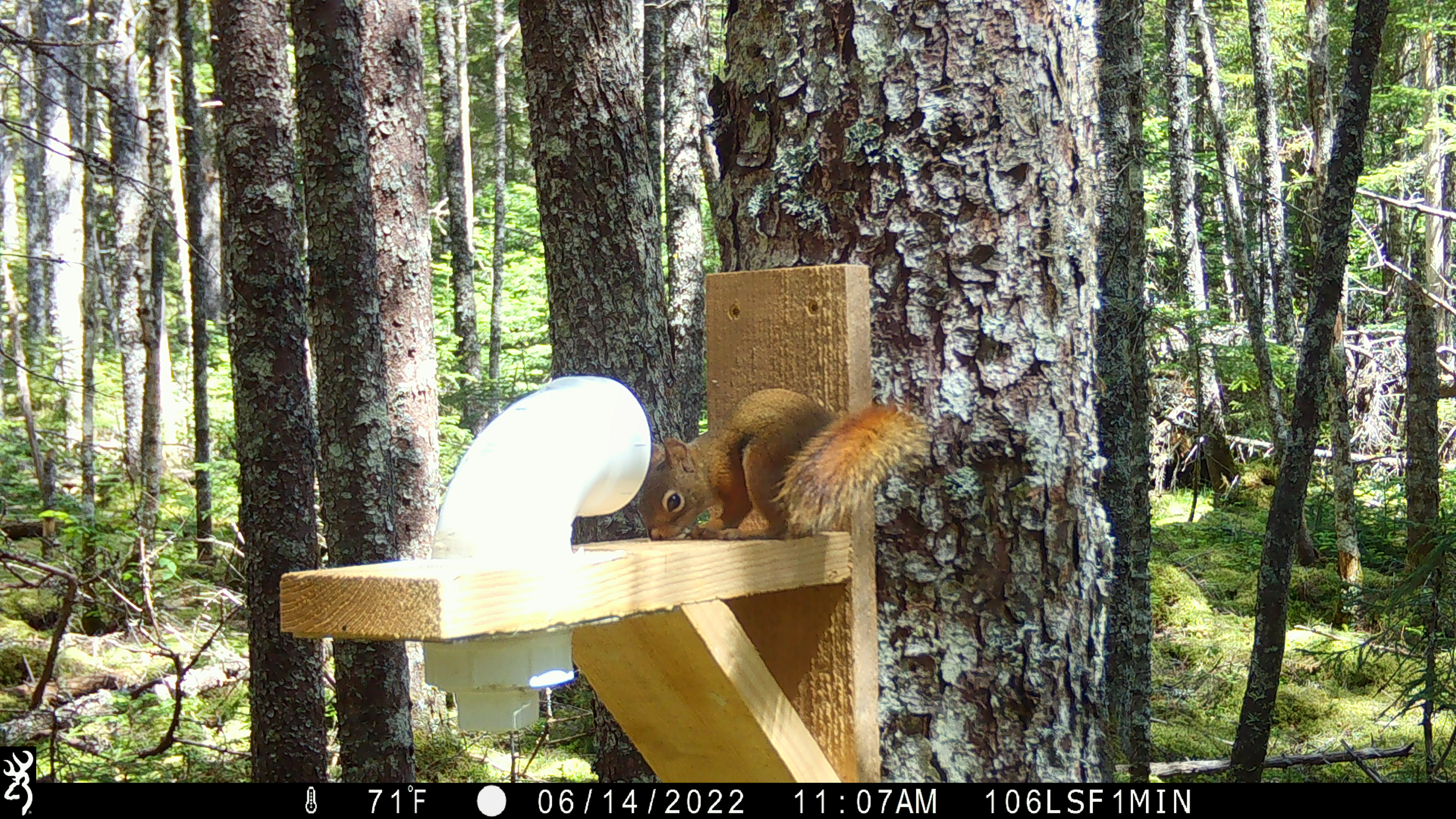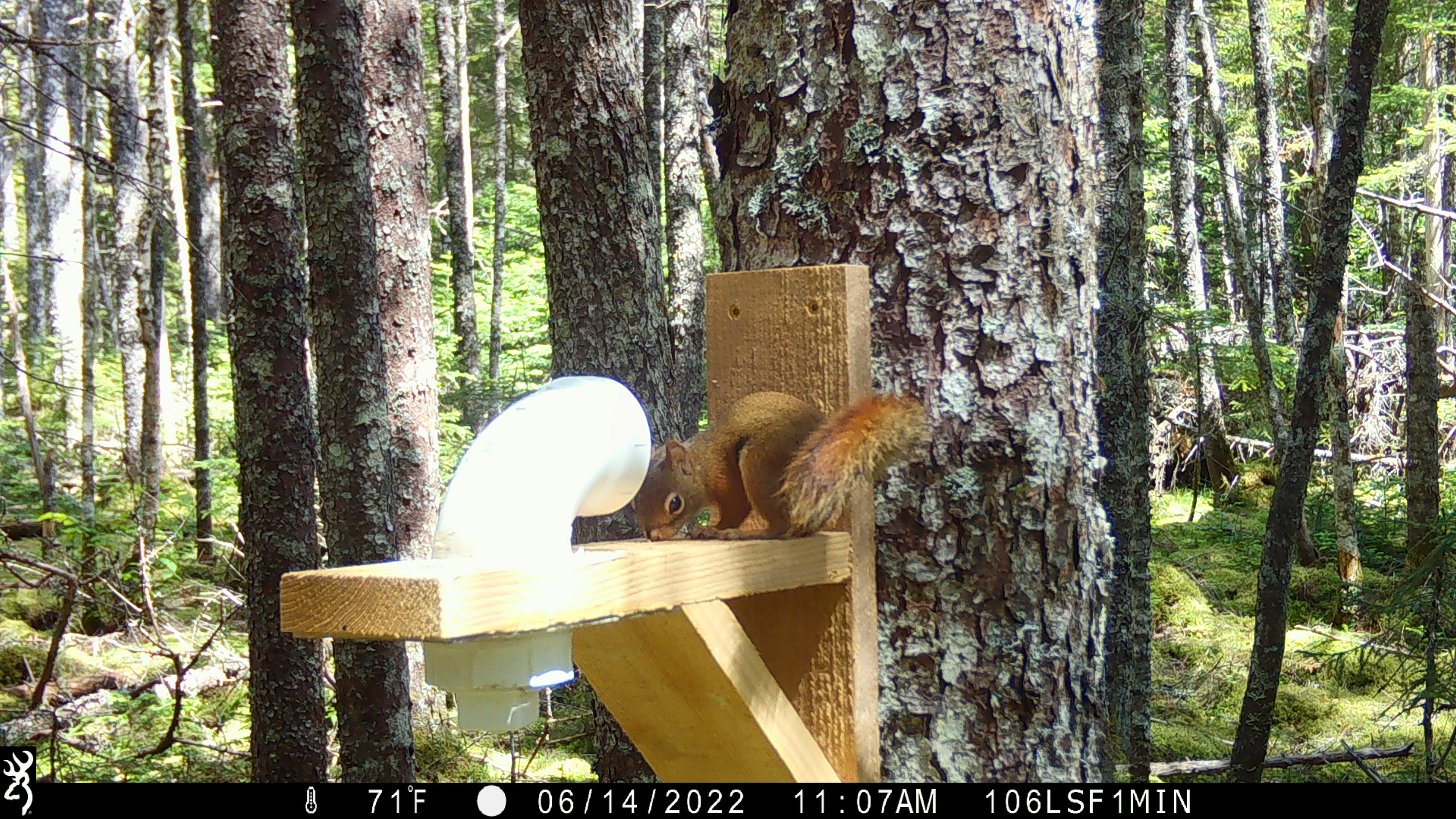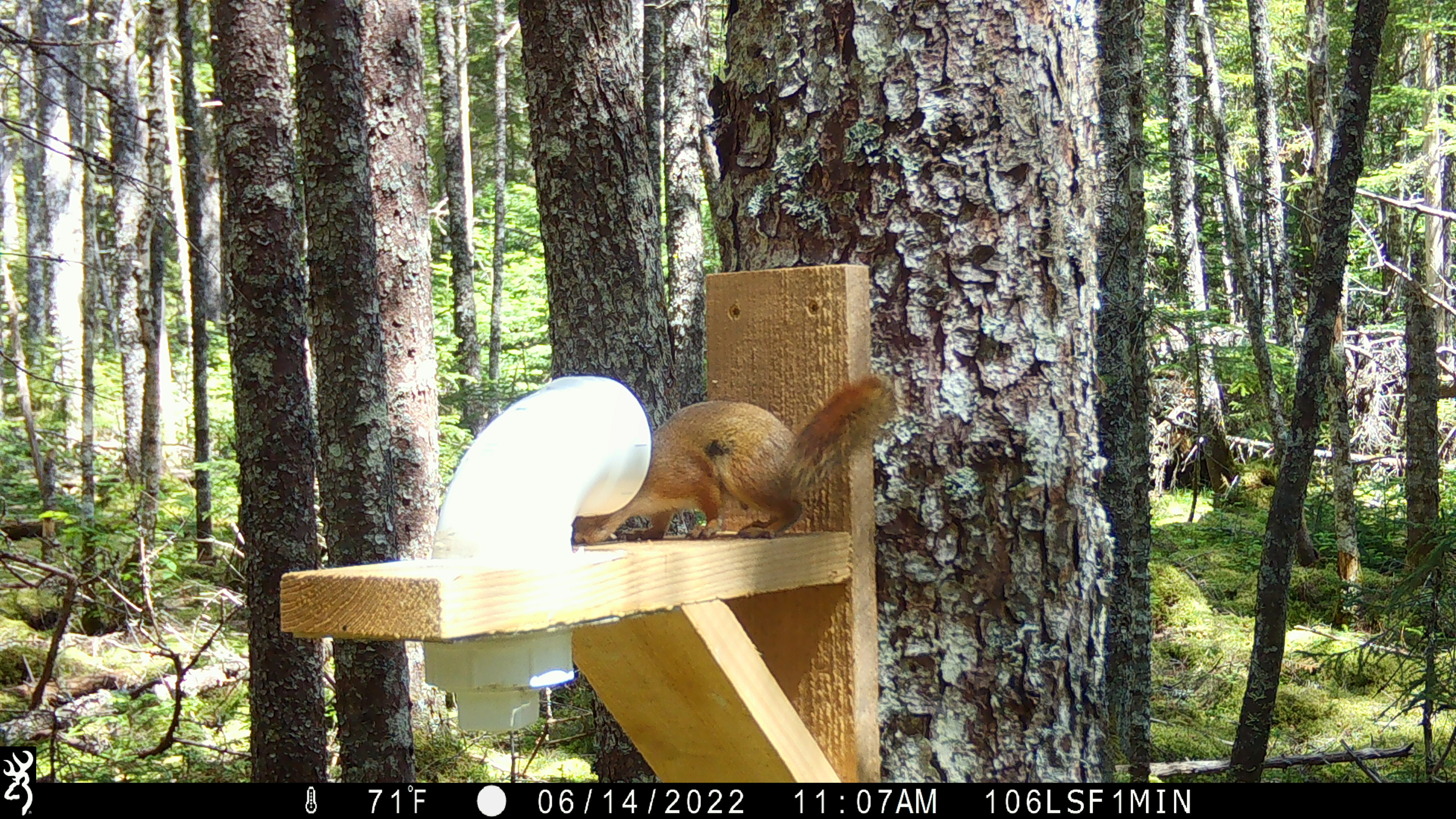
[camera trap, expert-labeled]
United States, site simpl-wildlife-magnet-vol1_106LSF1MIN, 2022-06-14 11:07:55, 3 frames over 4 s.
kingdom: Animalia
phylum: Chordata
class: Mammalia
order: Rodentia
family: Sciuridae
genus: Tamiasciurus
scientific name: Tamiasciurus hudsonicus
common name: red squirrel